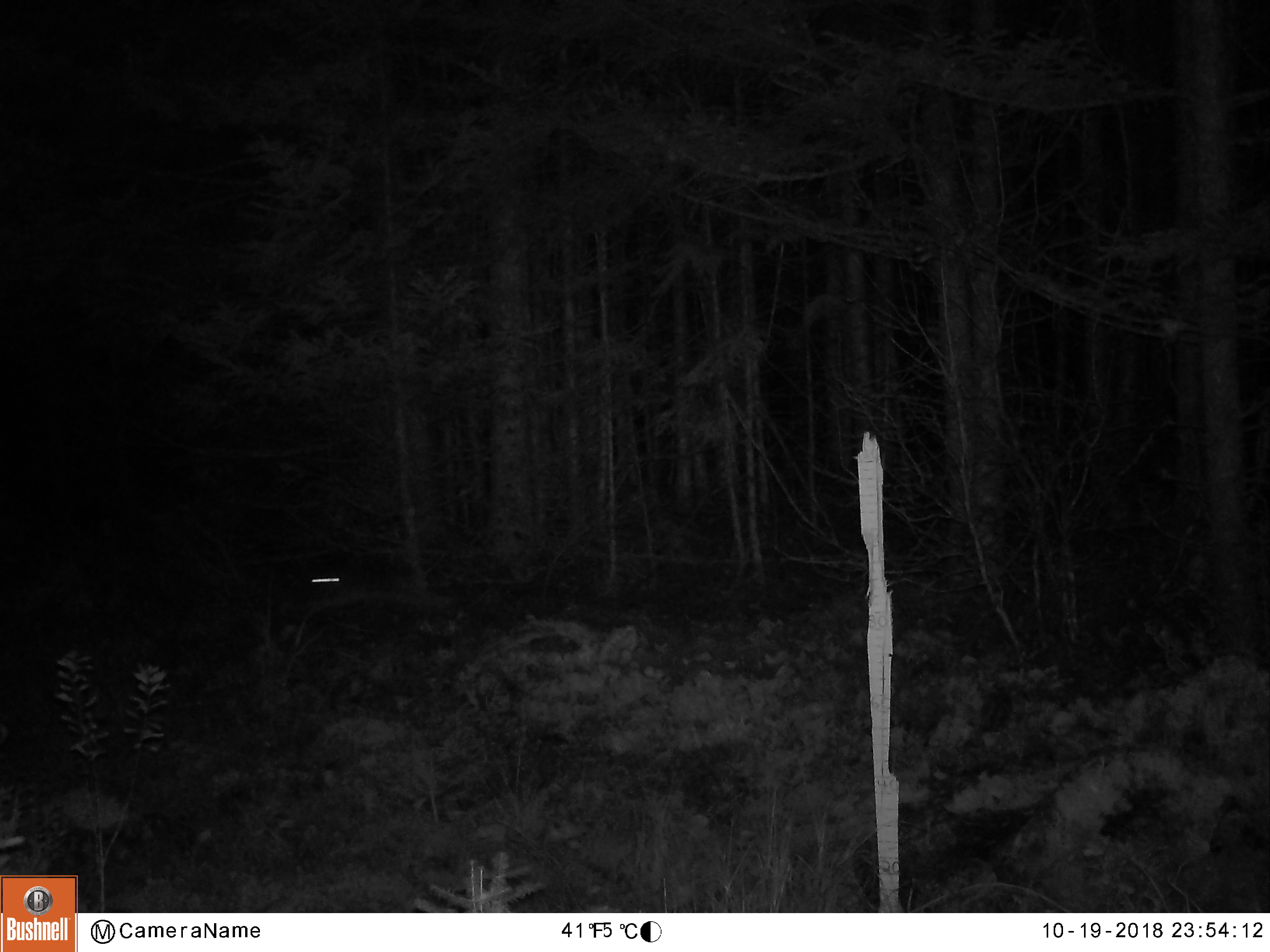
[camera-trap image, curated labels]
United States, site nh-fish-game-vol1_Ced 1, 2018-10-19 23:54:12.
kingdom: Animalia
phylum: Chordata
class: Mammalia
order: Lagomorpha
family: Leporidae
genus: Lepus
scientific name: Lepus americanus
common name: snowshoe hare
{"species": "snowshoe hare (Lepus americanus)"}